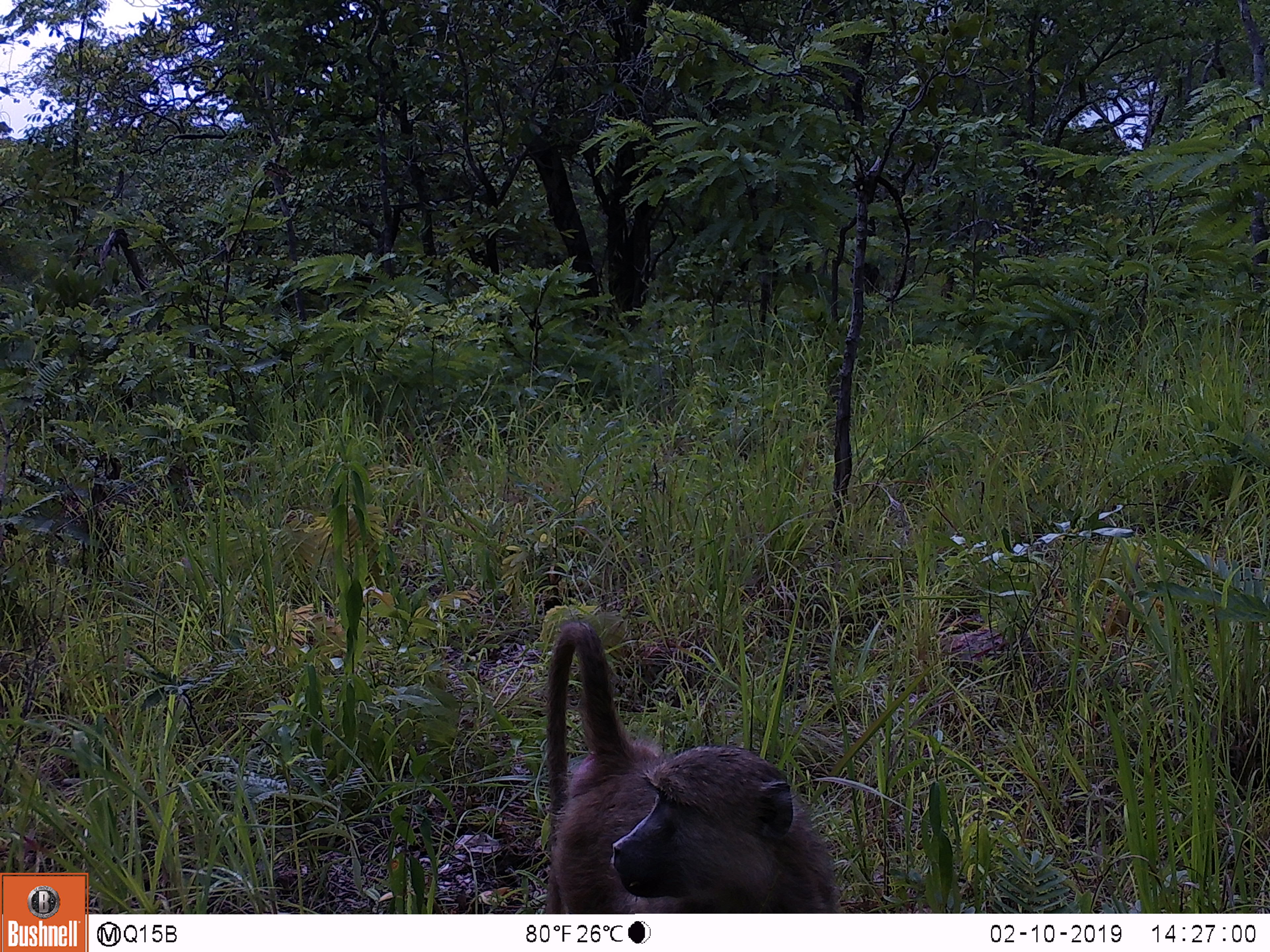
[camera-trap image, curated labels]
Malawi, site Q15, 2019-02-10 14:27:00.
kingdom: Animalia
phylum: Chordata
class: Mammalia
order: Primates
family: Cercopithecidae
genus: Papio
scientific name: Papio cynocephalus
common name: yellow baboon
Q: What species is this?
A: Yellow baboon (Papio cynocephalus).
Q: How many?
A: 1.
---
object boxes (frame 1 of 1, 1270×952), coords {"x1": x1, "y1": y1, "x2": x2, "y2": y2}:
yellow baboon: {"x1": 534, "y1": 617, "x2": 851, "y2": 910}